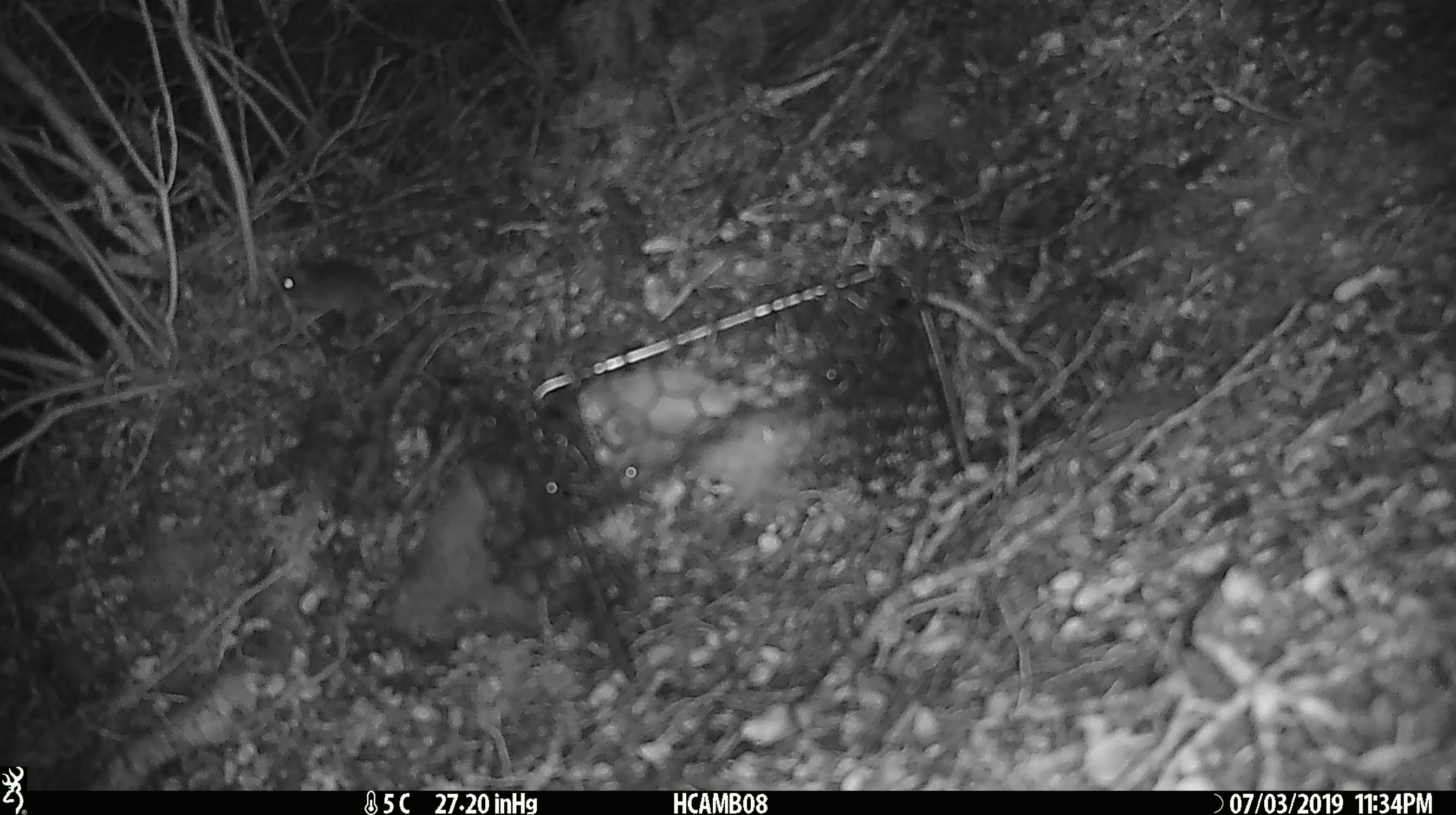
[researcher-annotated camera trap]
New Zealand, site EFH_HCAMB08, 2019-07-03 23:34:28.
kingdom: Animalia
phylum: Chordata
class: Mammalia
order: Rodentia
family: Muridae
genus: Mus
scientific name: Mus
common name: mouse